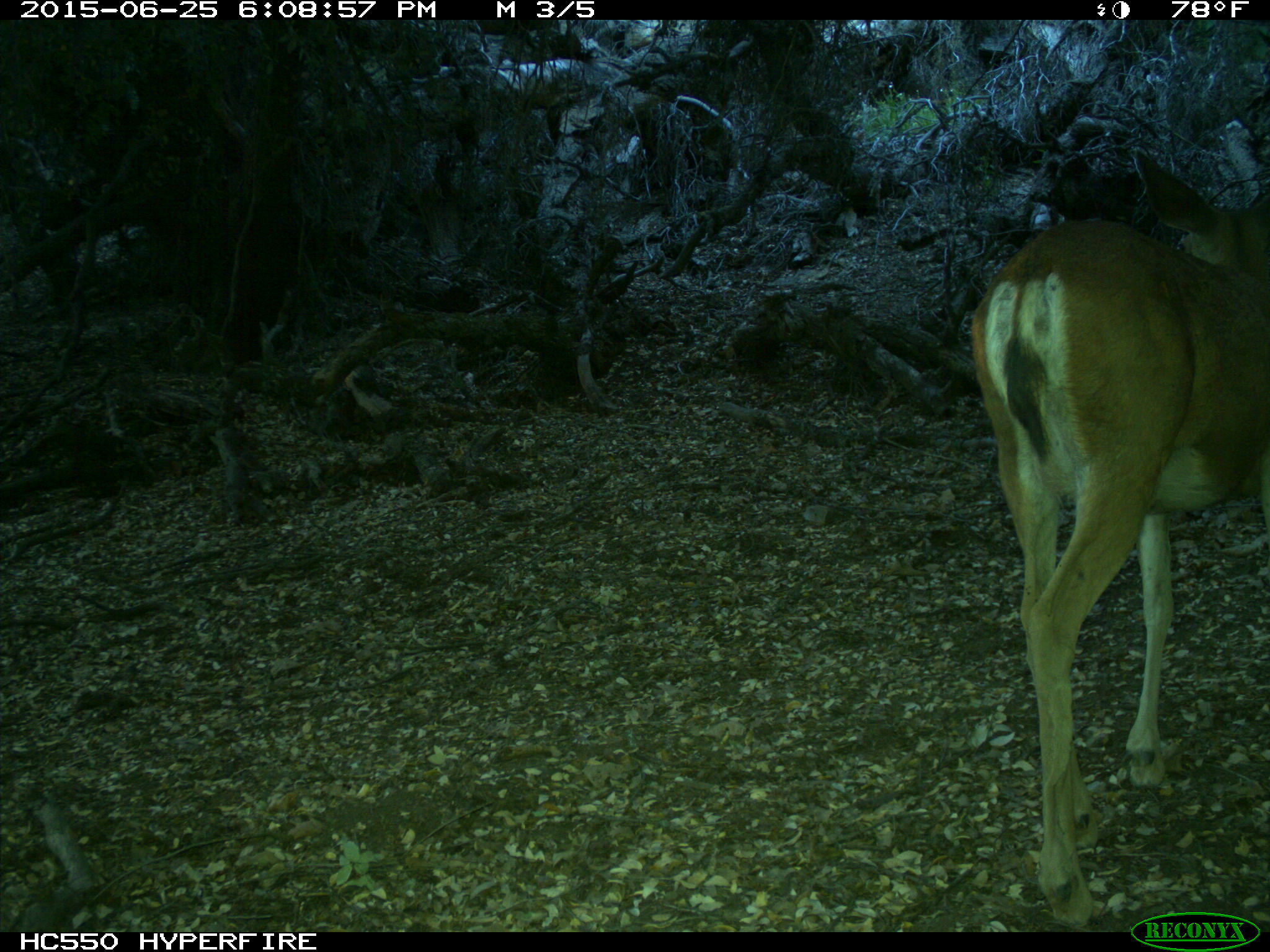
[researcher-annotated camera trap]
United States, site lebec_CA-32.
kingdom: Animalia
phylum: Chordata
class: Mammalia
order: Artiodactyla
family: Cervidae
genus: Odocoileus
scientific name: Odocoileus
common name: deer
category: unidentified deer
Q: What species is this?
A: Unidentified deer (deer) (Odocoileus).